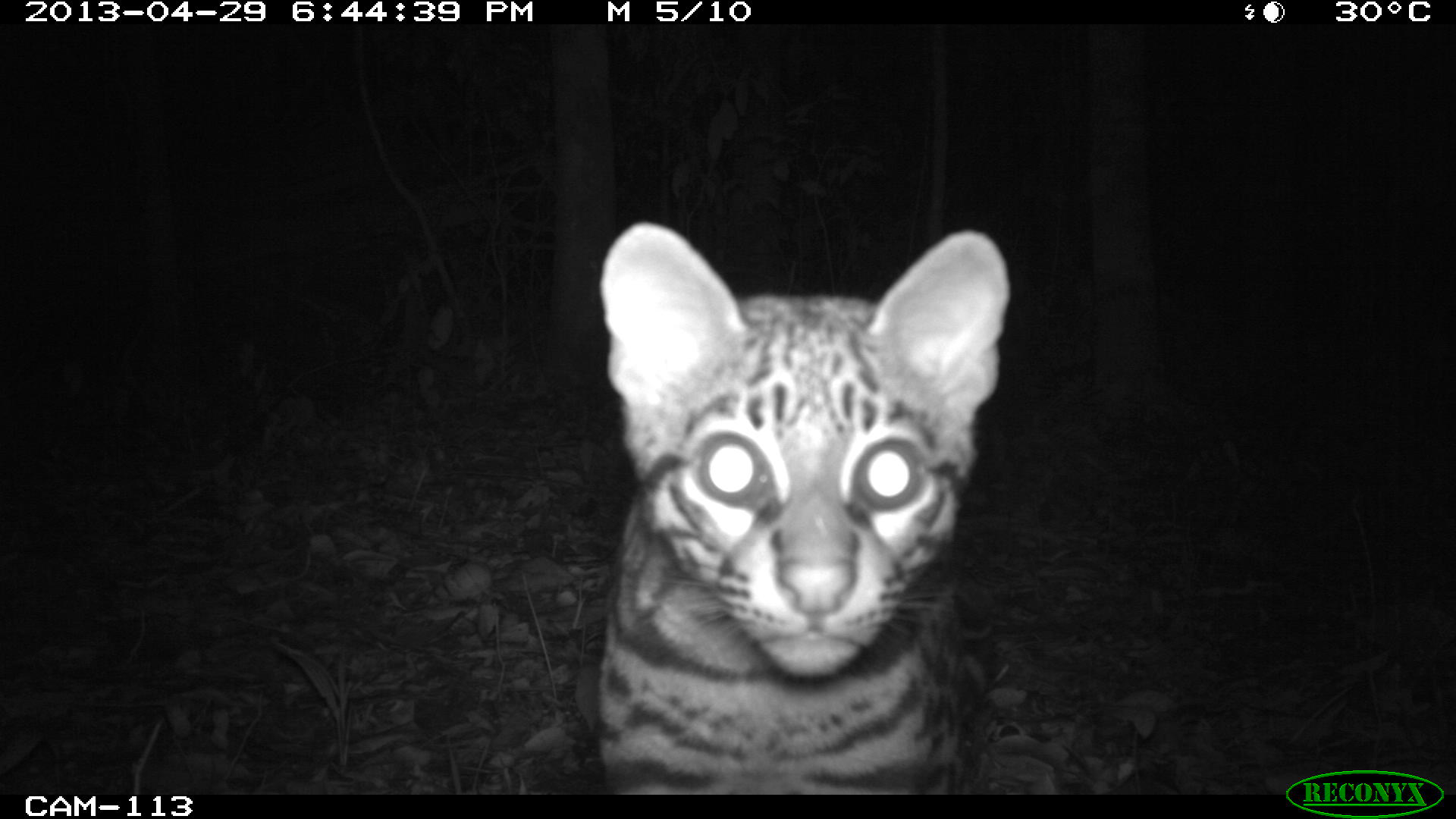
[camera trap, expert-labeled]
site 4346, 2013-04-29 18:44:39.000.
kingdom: Animalia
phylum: Chordata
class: Mammalia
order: Carnivora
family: Felidae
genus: Leopardus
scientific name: Leopardus wiedii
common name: margay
Leopardus wiedii (margay), count 1.